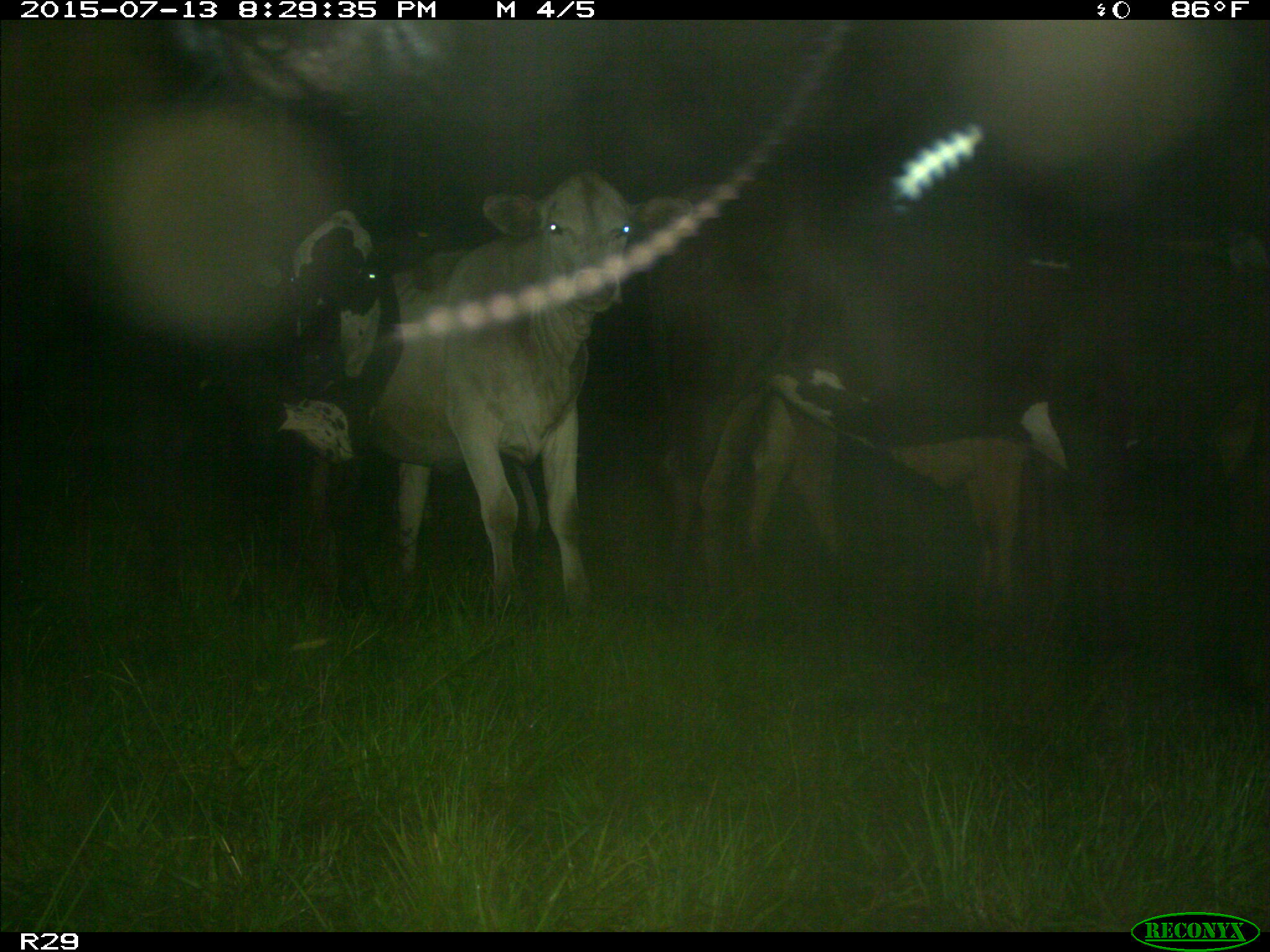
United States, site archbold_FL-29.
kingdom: Animalia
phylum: Chordata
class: Mammalia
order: Artiodactyla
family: Bovidae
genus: Bos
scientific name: Bos taurus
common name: domestic cow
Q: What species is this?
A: Bos taurus (domestic cow).